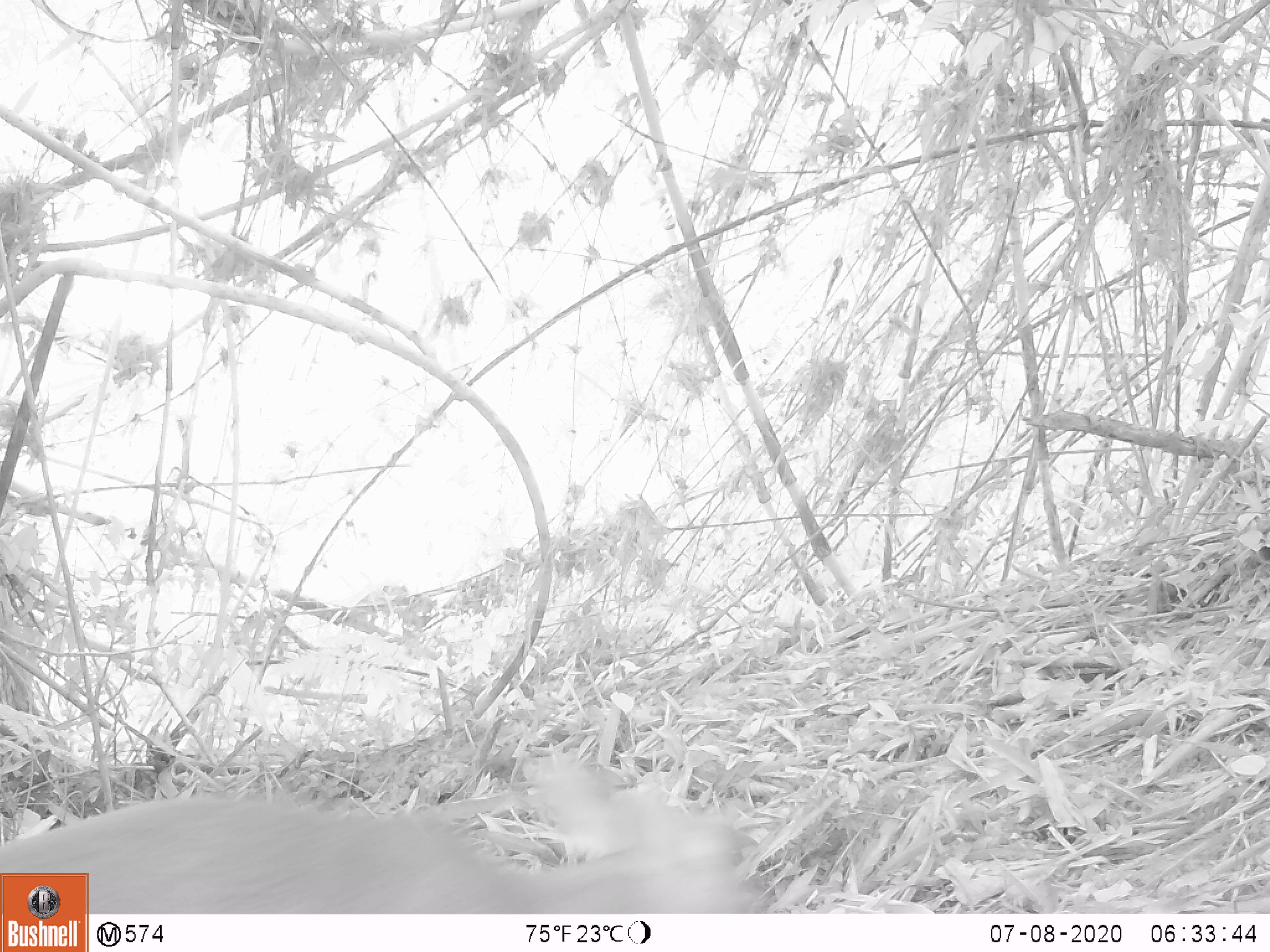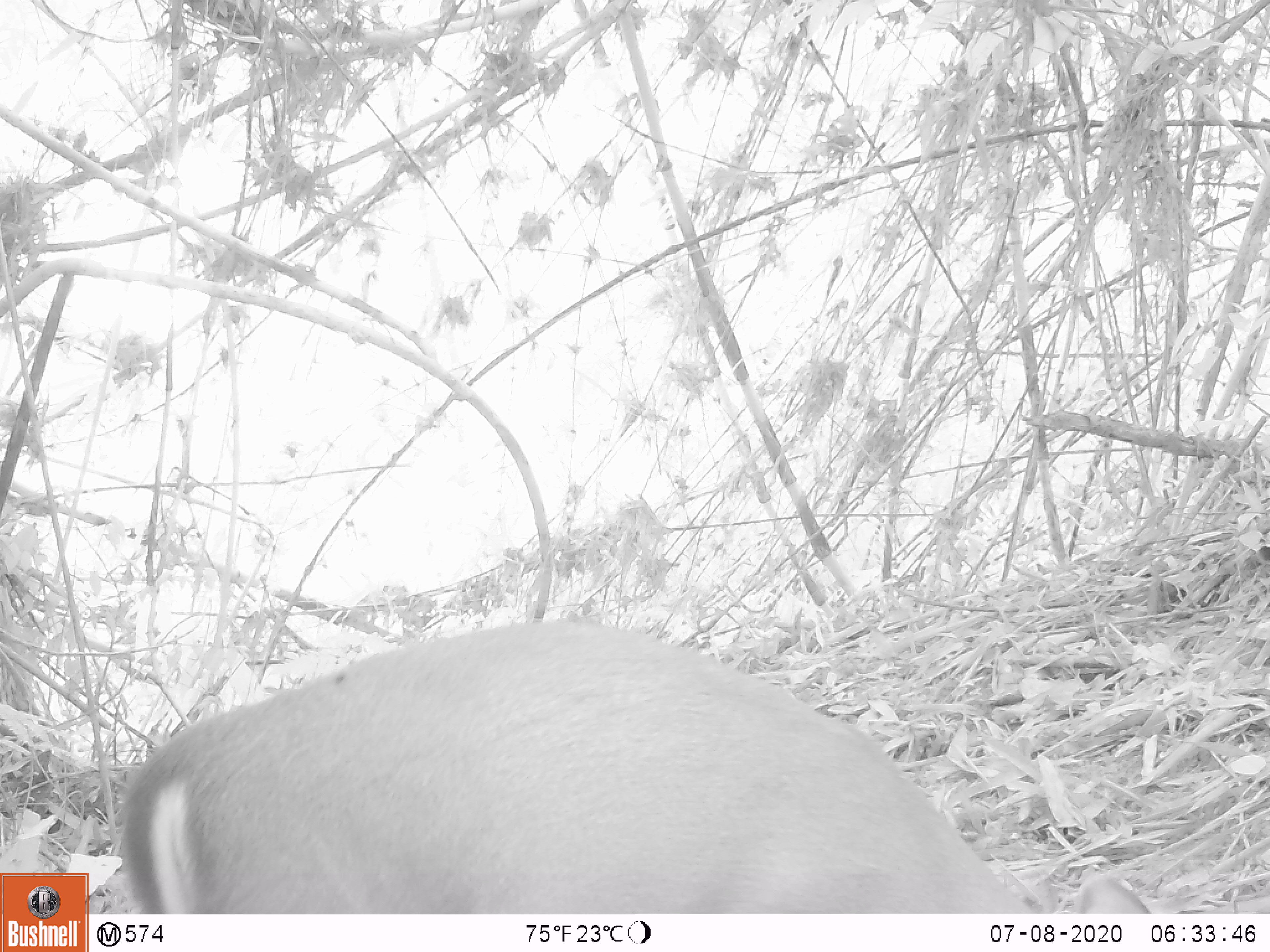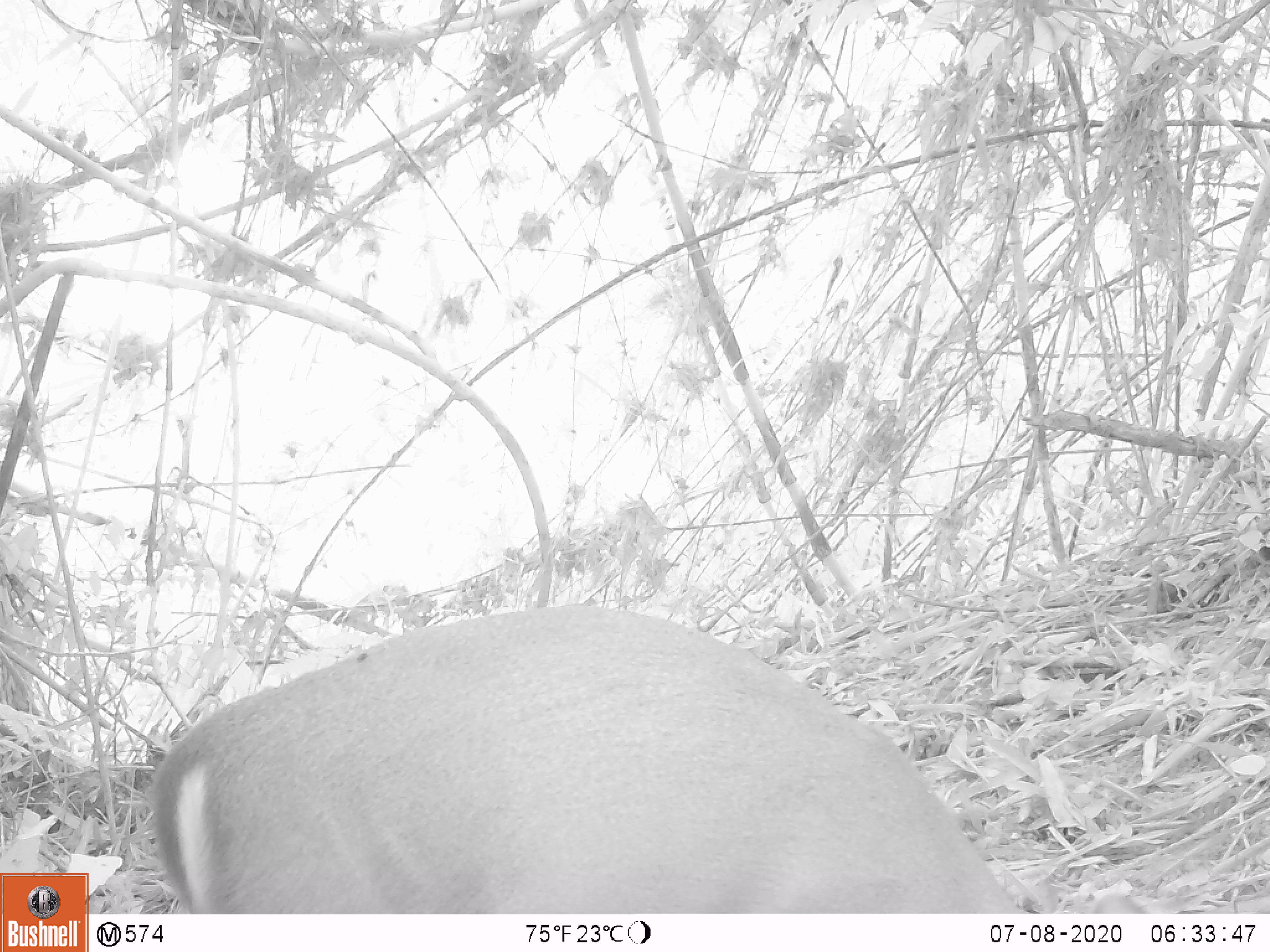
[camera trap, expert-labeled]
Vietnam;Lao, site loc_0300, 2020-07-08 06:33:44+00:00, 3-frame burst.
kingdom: Animalia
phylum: Chordata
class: Mammalia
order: Artiodactyla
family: Cervidae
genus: Muntiacus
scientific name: Muntiacus rooseveltorum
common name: roosevelt's muntjac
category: roosevelts muntjac group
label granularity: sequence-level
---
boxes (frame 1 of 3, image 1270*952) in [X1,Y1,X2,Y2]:
roosevelts muntjac group: [0,751,771,913]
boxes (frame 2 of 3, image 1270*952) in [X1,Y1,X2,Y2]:
roosevelts muntjac group: [121,619,1154,915]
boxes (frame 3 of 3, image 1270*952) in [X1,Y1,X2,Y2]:
roosevelts muntjac group: [142,601,1154,915]